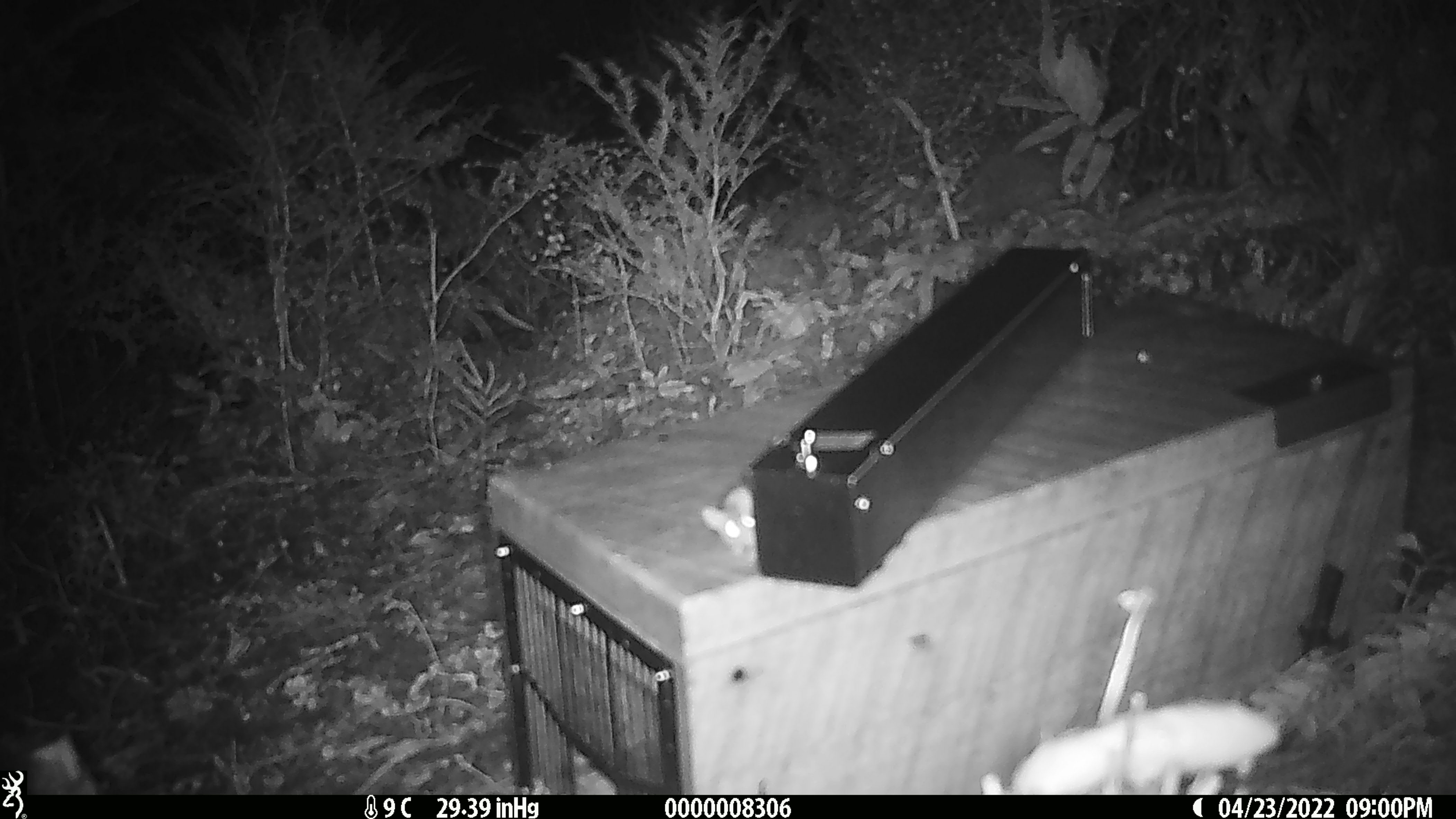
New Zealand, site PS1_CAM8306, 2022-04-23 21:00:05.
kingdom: Animalia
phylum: Chordata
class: Mammalia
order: Rodentia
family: Muridae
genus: Mus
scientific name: Mus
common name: mouse